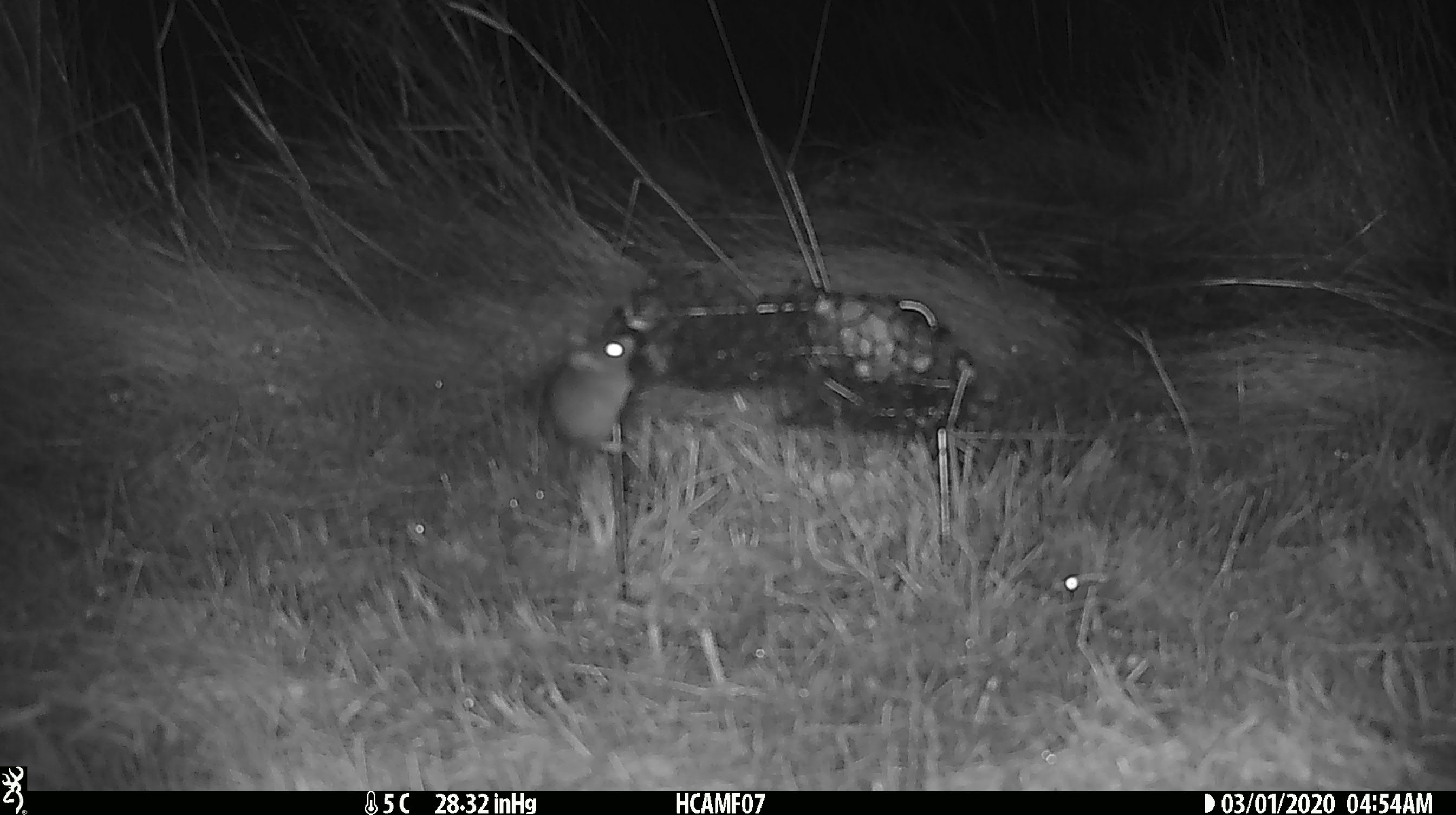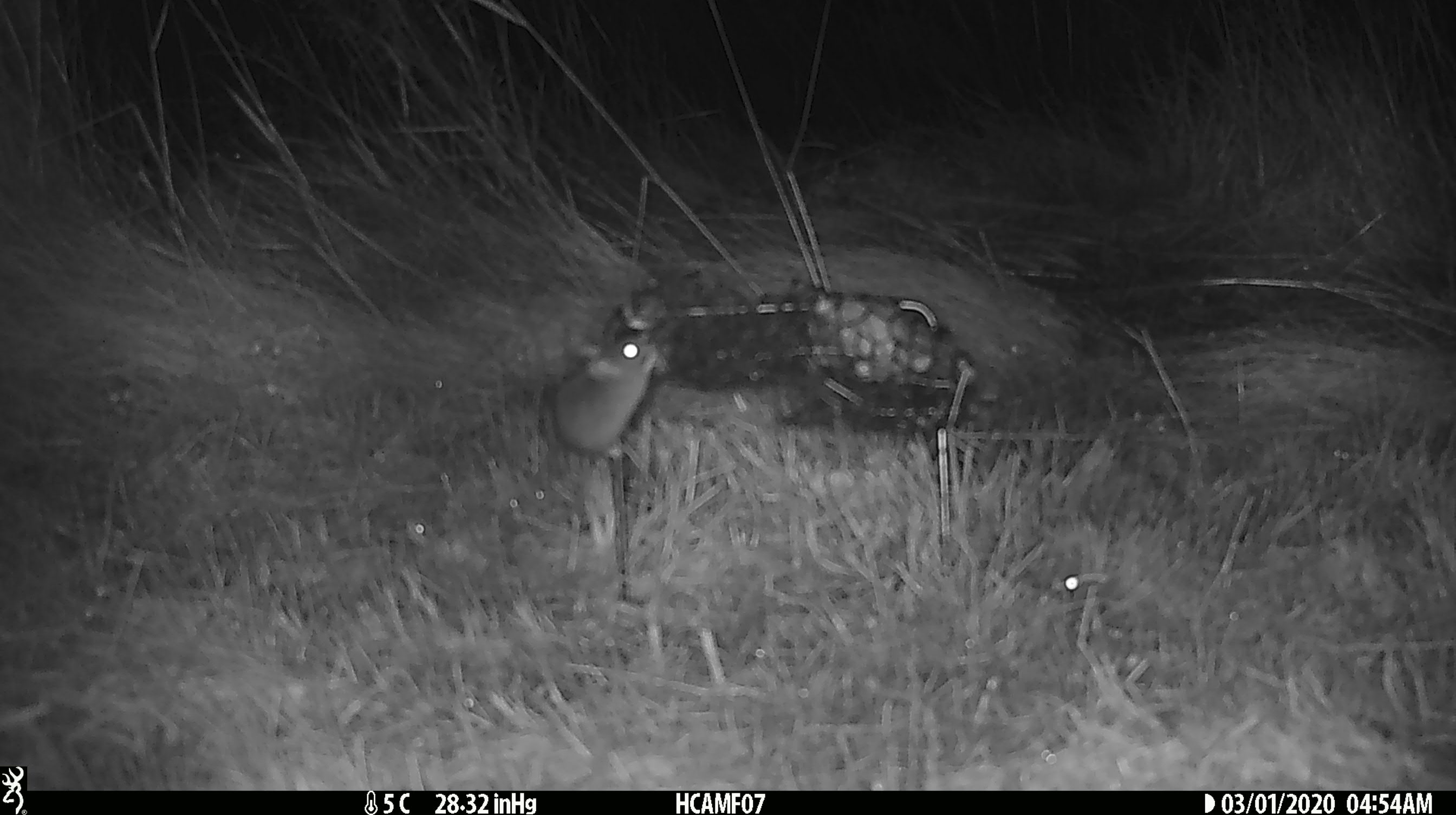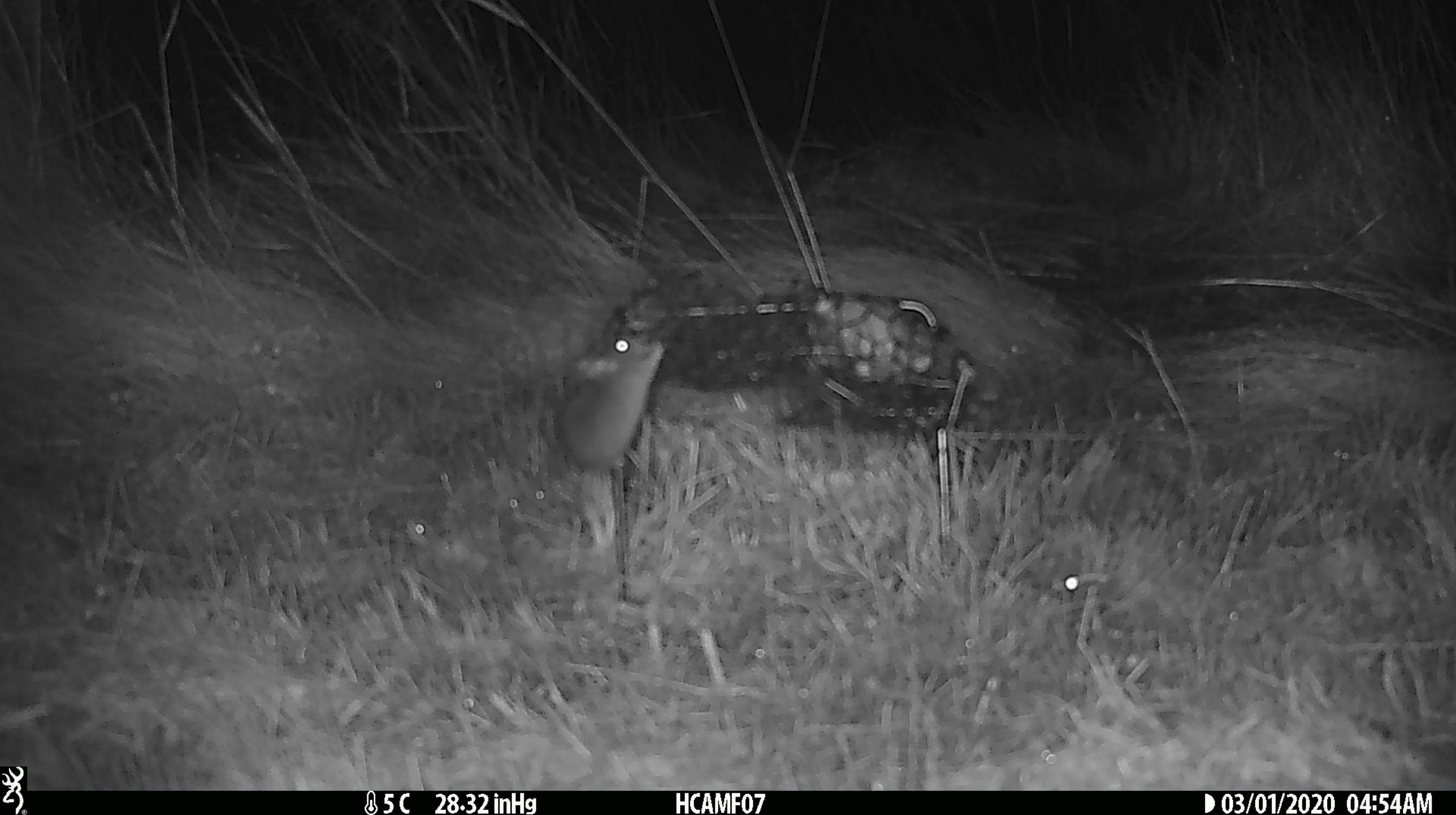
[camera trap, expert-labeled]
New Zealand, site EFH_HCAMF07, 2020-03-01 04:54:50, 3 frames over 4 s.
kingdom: Animalia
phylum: Chordata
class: Mammalia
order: Rodentia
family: Muridae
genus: Mus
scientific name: Mus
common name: mouse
Mouse (Mus).